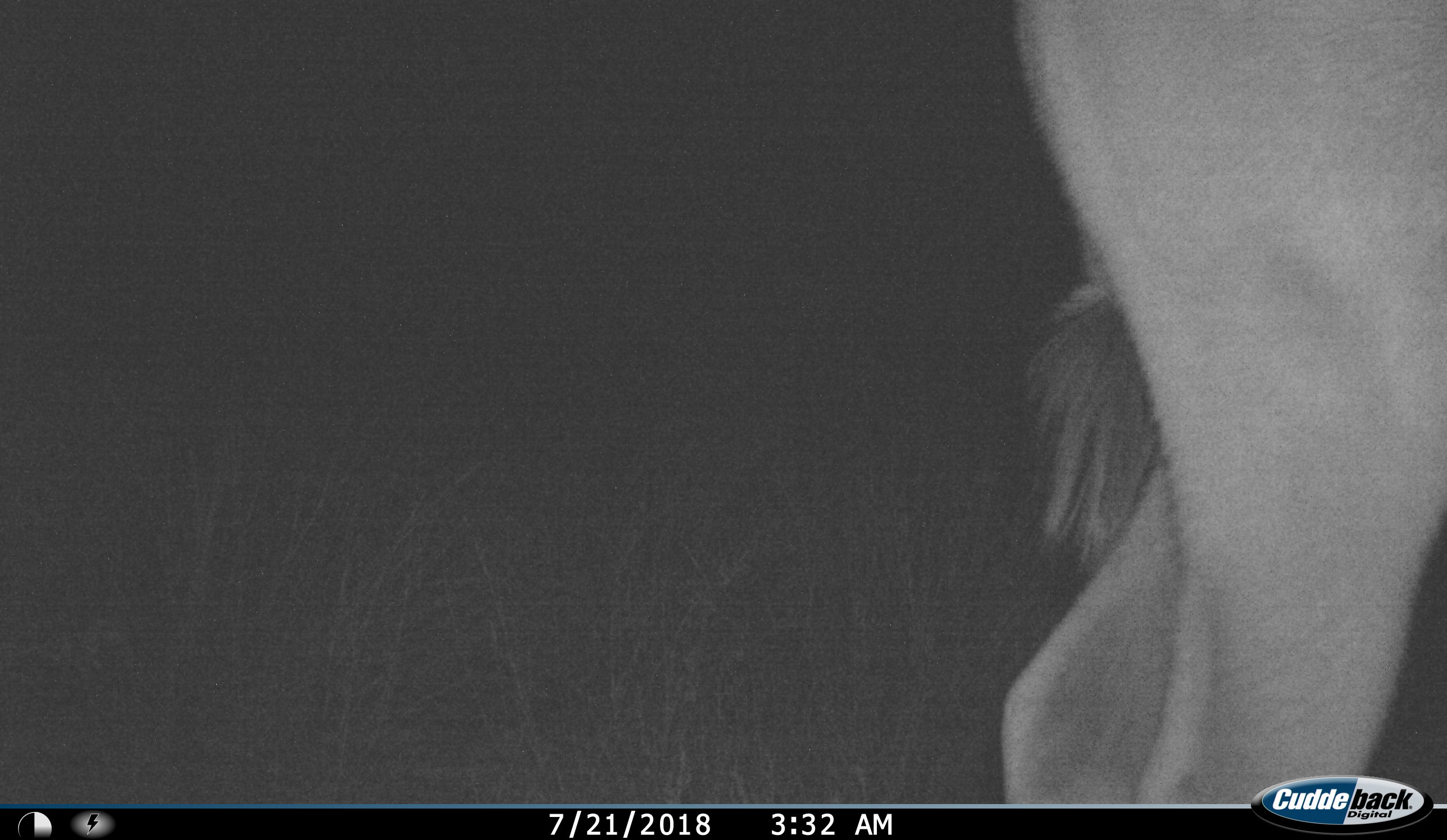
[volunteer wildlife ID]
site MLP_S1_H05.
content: unidentified animal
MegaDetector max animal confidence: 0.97